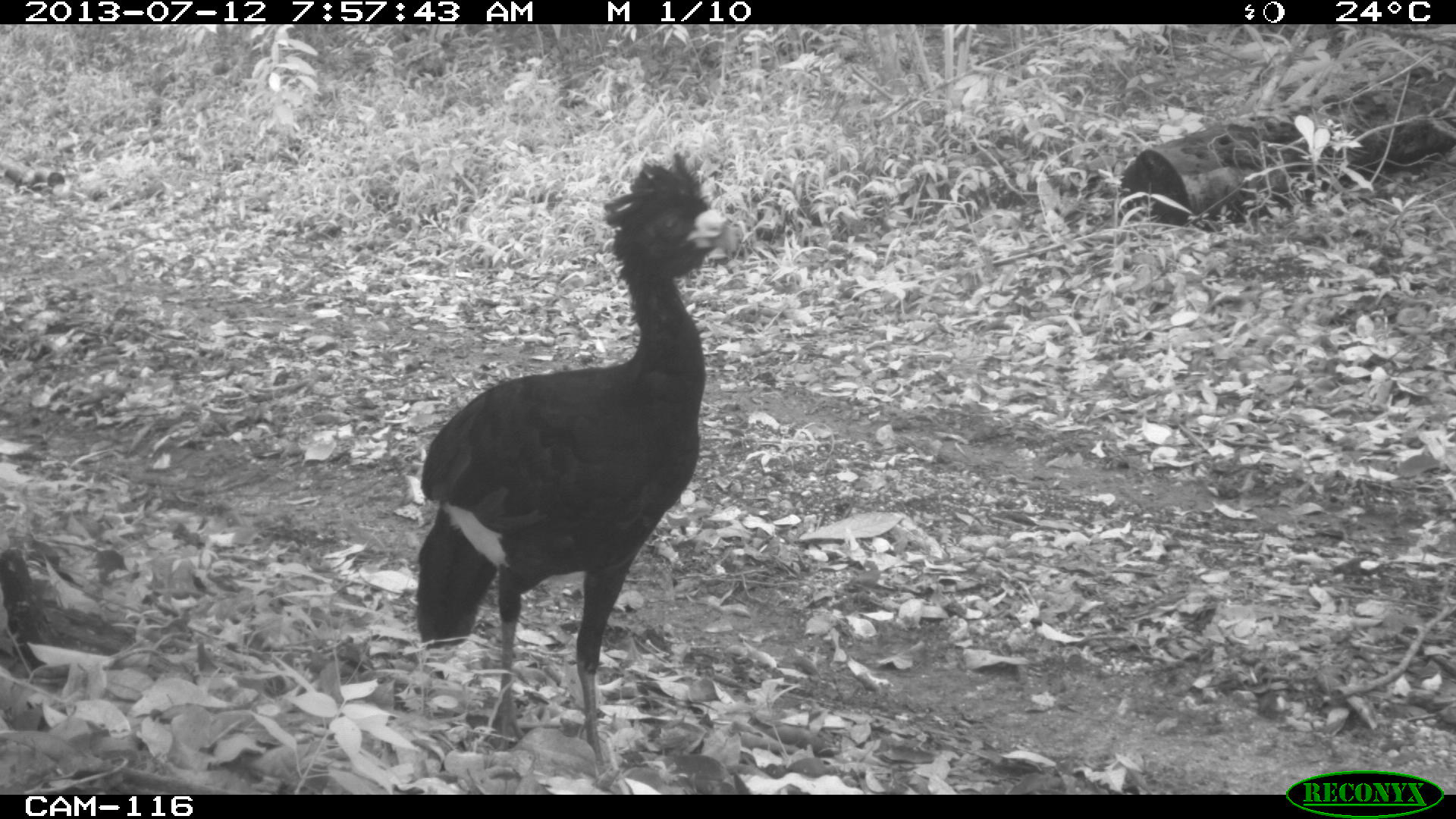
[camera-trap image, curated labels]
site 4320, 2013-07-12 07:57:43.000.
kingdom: Animalia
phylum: Chordata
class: Aves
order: Galliformes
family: Cracidae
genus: Crax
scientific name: Crax rubra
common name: great curassow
Crax rubra (great curassow), count 1, sex male.